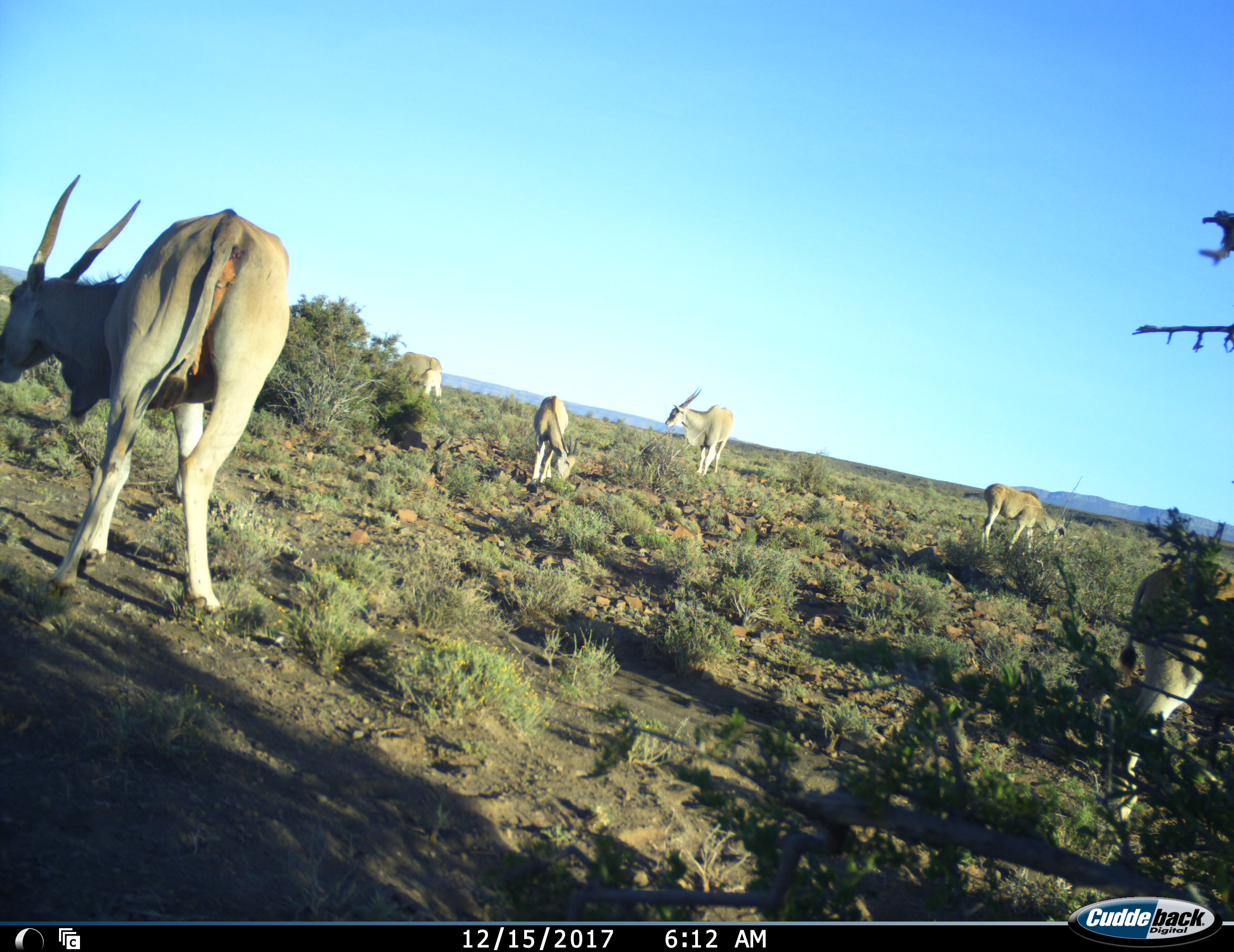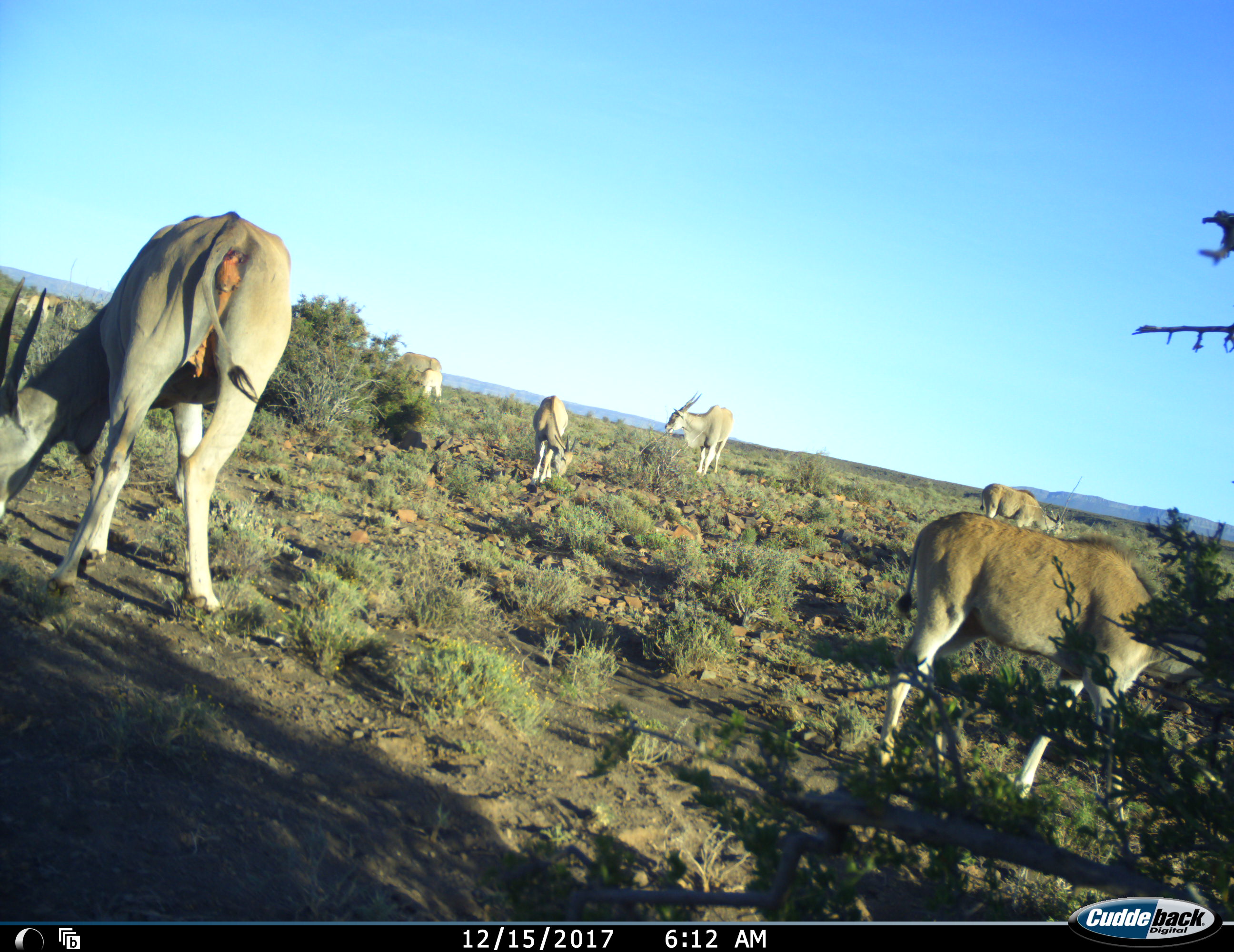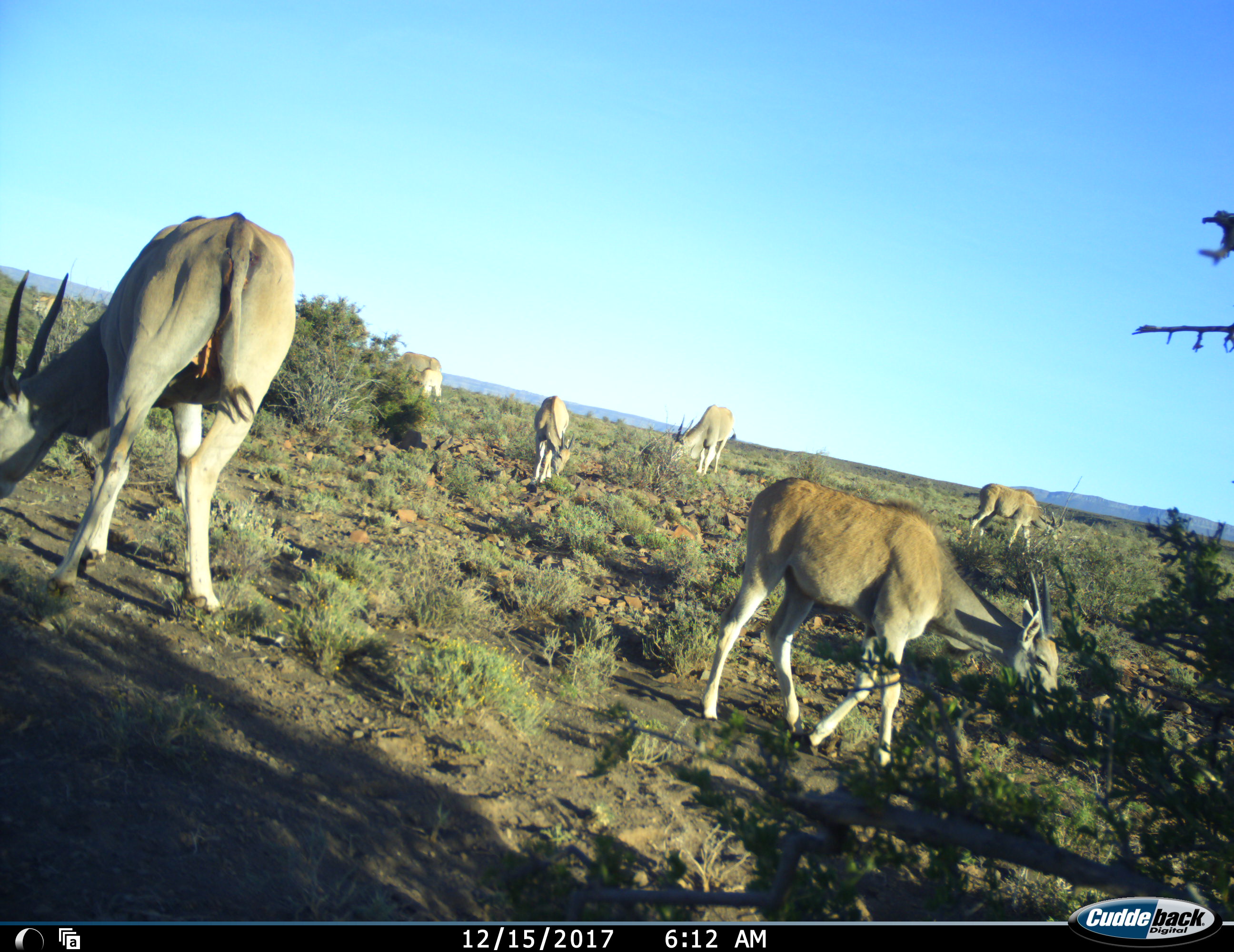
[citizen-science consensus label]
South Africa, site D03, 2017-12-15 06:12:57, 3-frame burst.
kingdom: Animalia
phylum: Chordata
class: Mammalia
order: Artiodactyla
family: Bovidae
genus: Tragelaphus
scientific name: Tragelaphus oryx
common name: eland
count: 6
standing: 50%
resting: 0%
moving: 30%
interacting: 0%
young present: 50%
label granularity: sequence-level